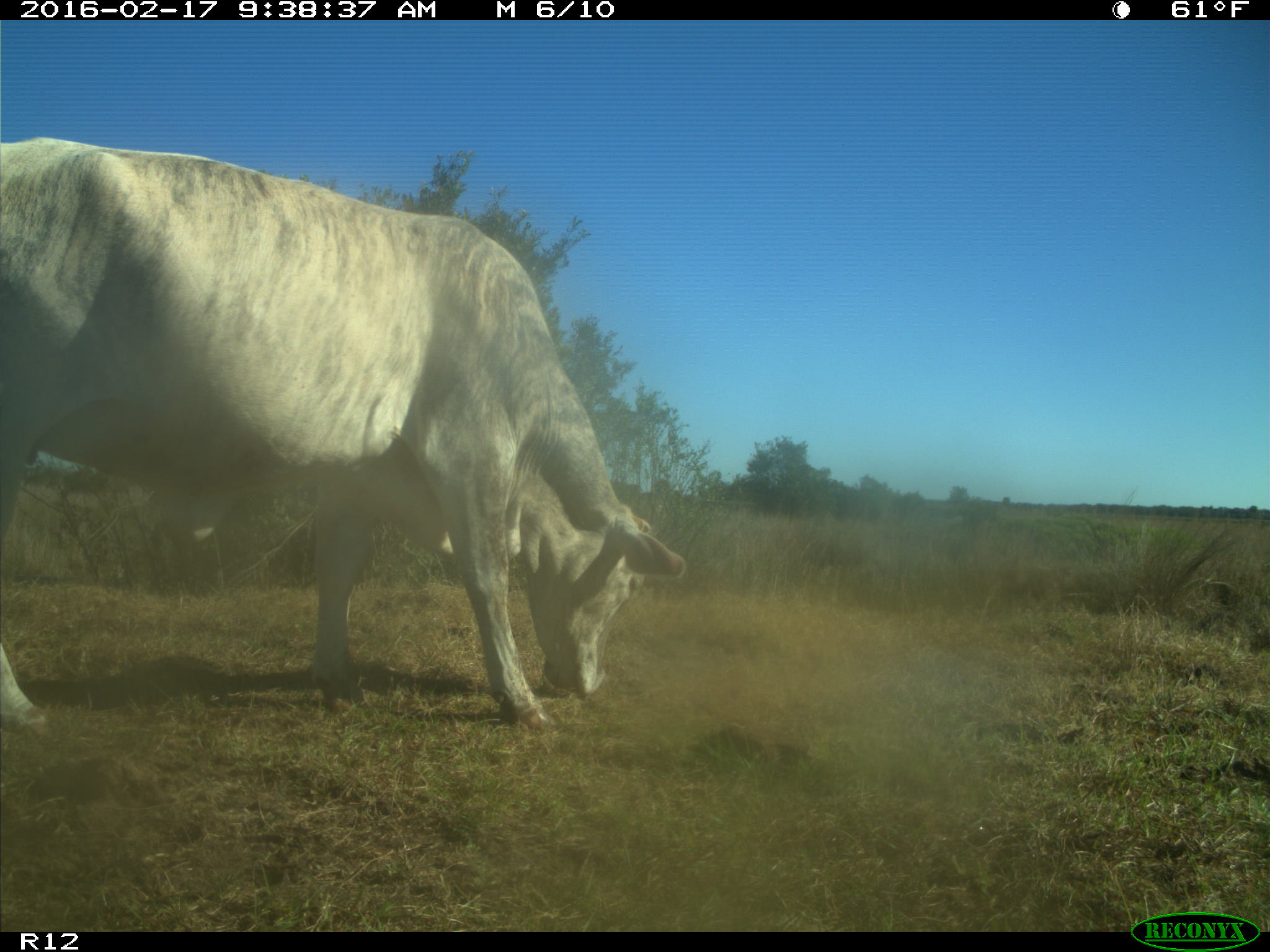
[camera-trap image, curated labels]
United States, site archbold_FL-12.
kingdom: Animalia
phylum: Chordata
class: Mammalia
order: Artiodactyla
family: Bovidae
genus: Bos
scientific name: Bos taurus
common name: domestic cow